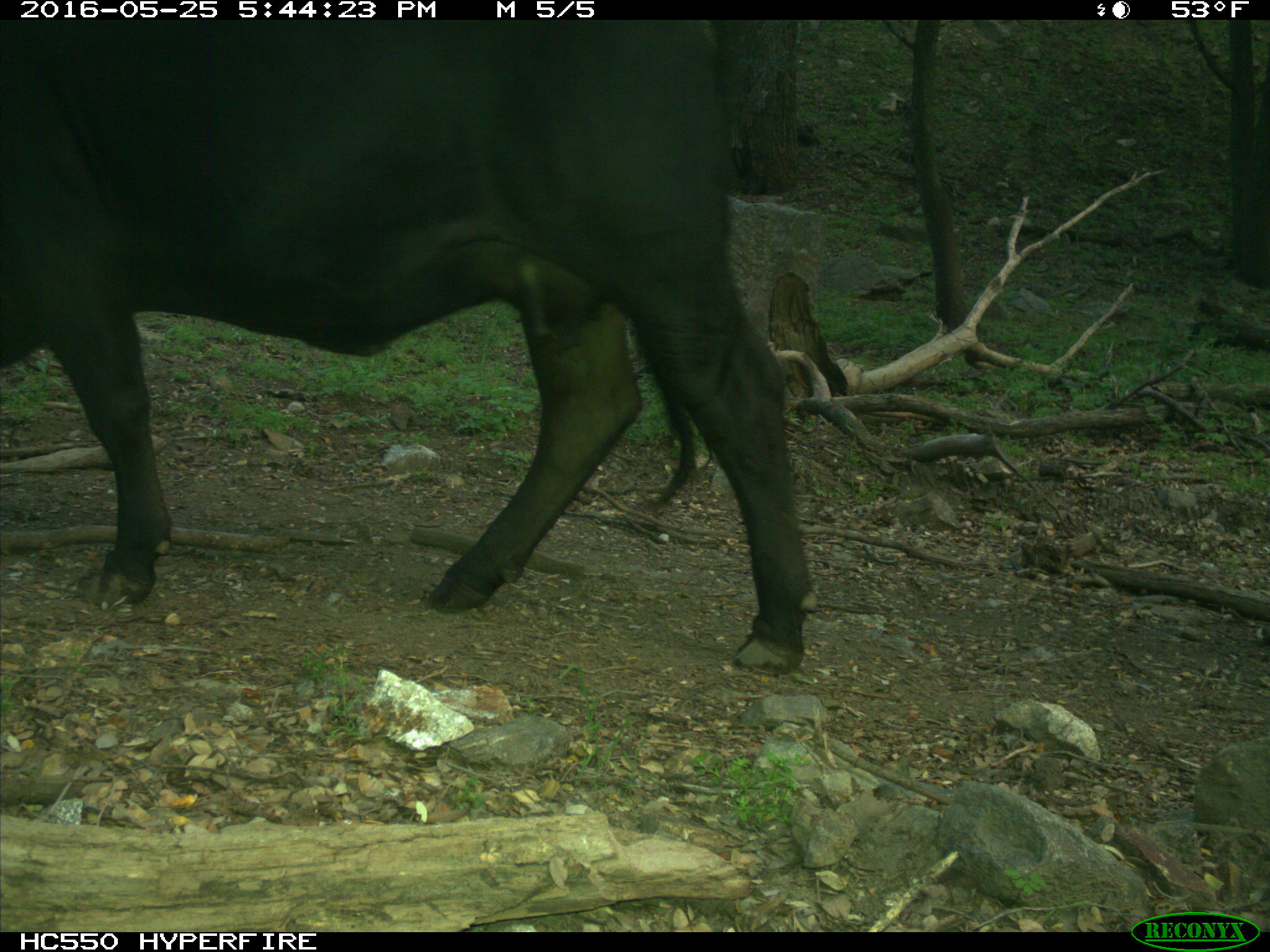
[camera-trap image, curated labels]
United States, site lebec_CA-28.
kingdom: Animalia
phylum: Chordata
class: Mammalia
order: Artiodactyla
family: Bovidae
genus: Bos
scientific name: Bos taurus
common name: domestic cow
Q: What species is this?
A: Bos taurus (domestic cow).